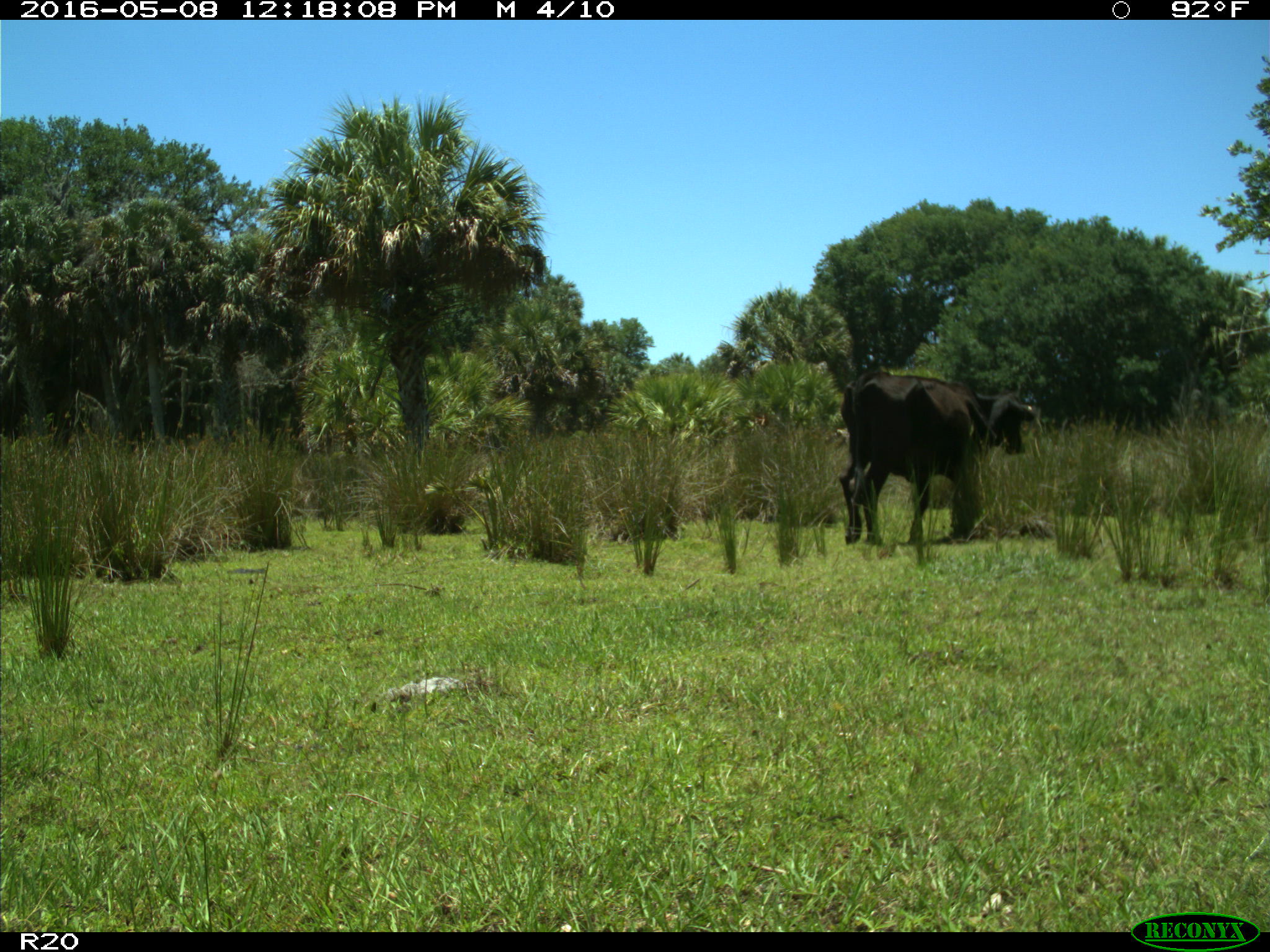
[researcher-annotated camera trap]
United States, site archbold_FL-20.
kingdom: Animalia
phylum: Chordata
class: Mammalia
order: Artiodactyla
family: Bovidae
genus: Bos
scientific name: Bos taurus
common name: domestic cow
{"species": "Bos taurus (domestic cow)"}